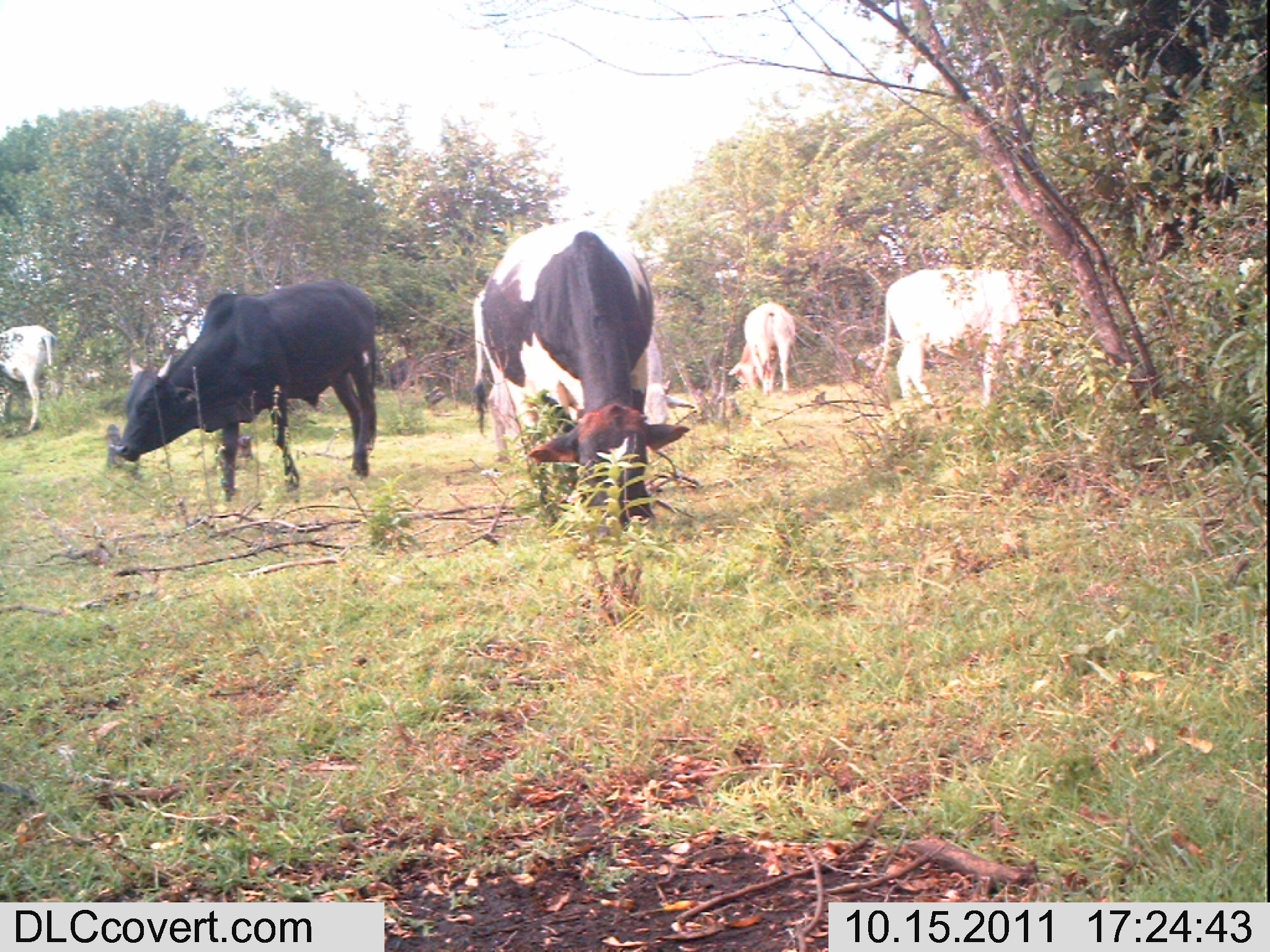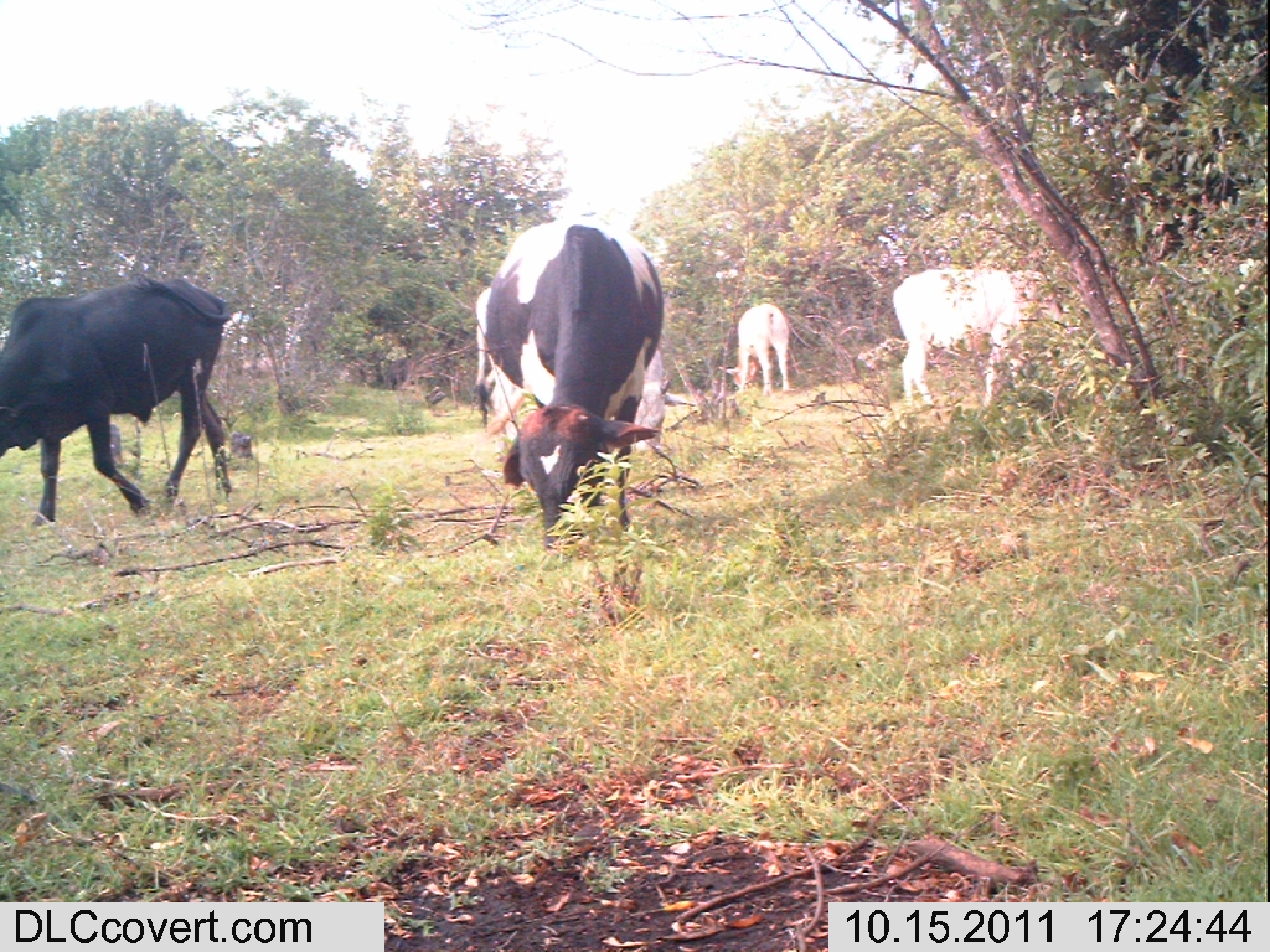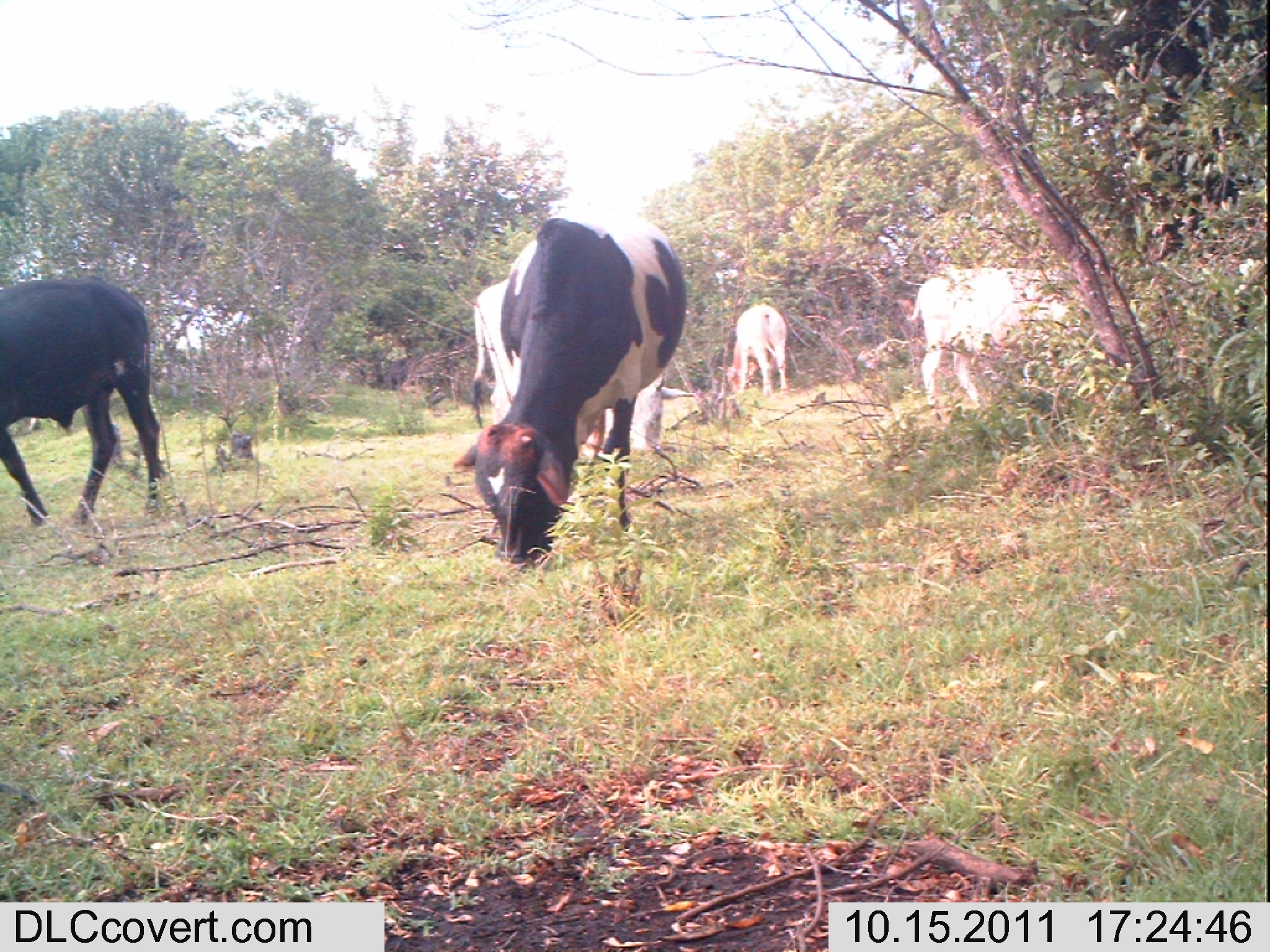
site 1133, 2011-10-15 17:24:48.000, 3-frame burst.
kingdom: Animalia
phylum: Chordata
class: Mammalia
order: Artiodactyla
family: Bovidae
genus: Bos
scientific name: Bos taurus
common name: domestic cattle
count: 6